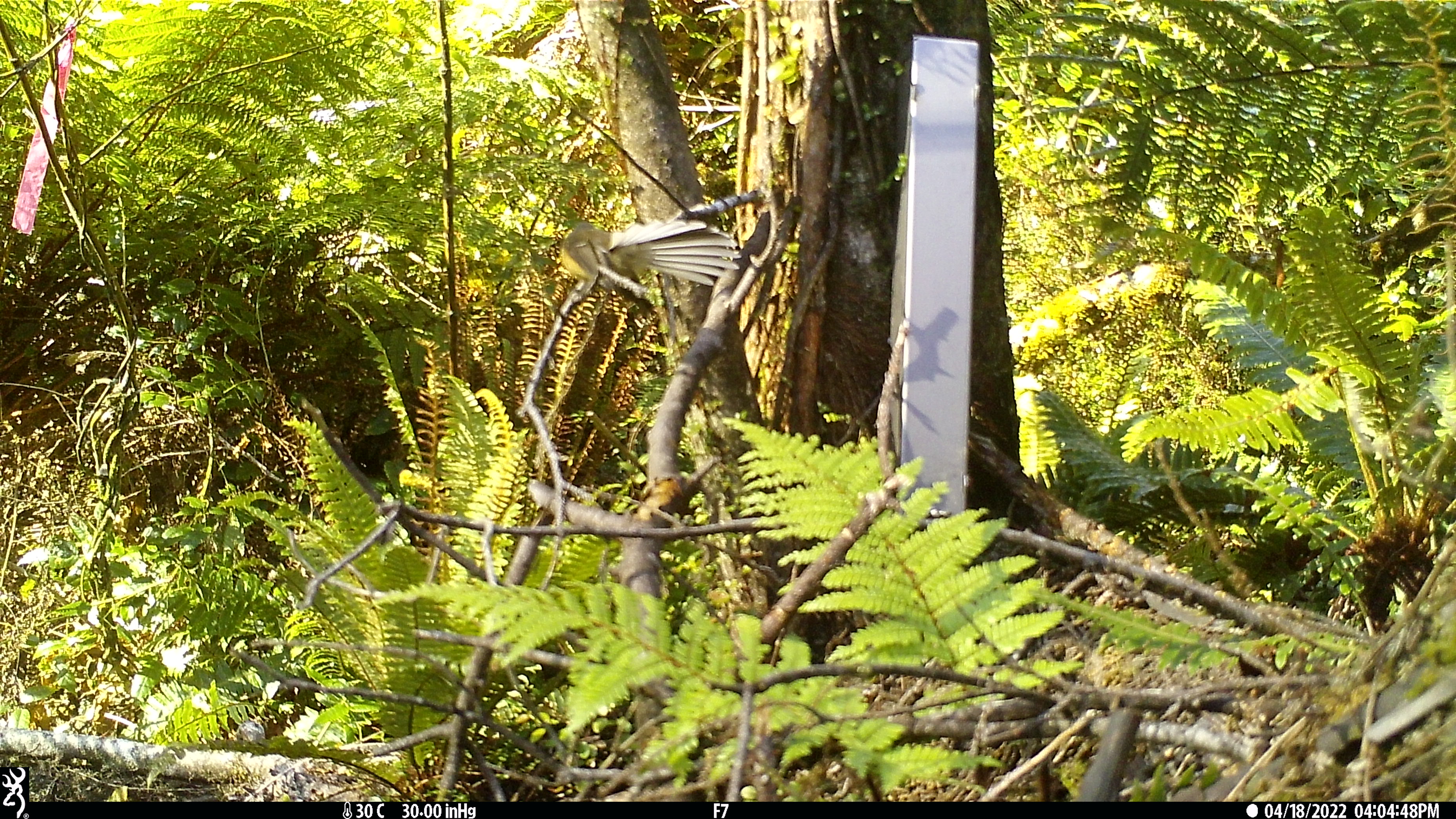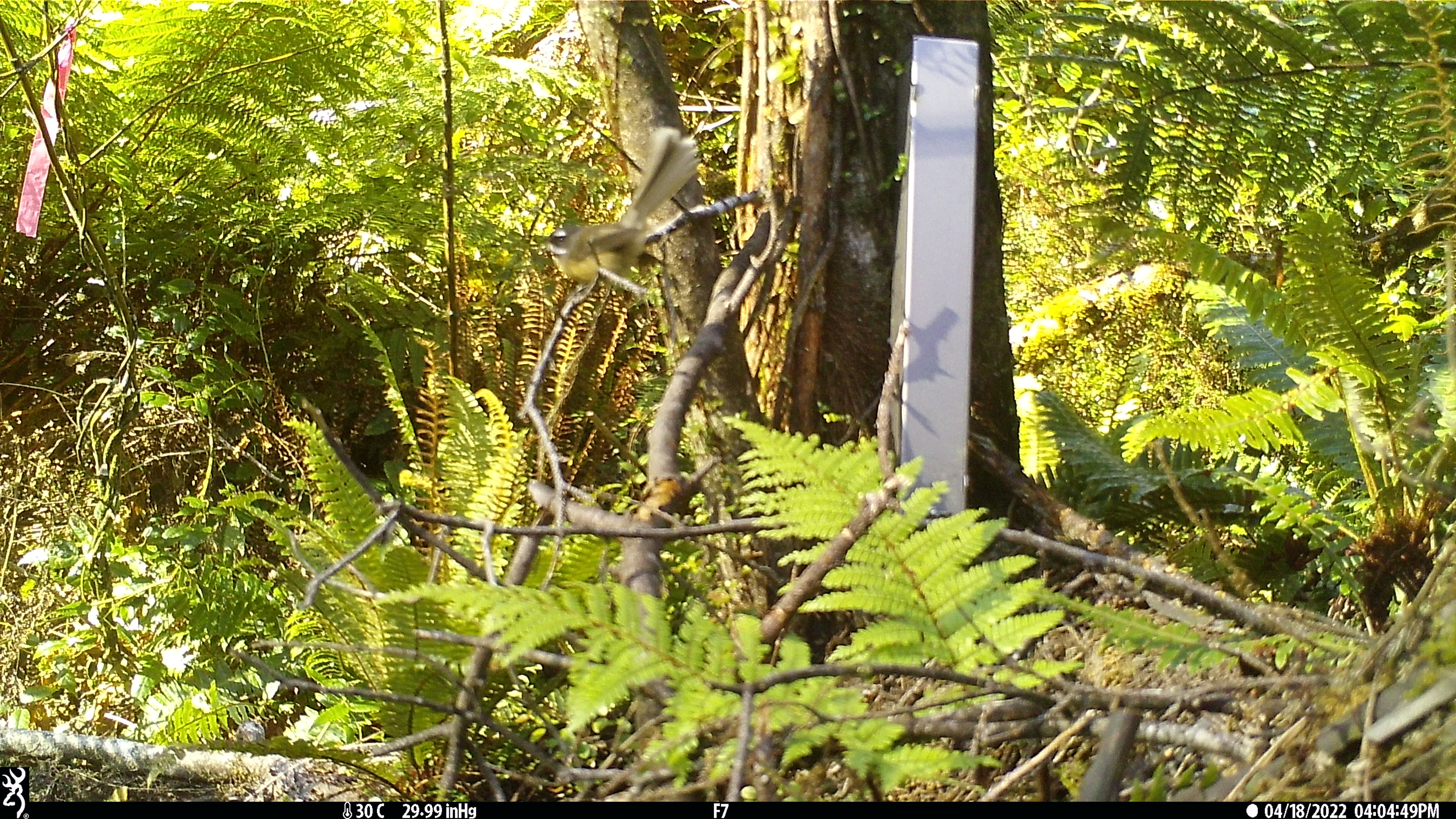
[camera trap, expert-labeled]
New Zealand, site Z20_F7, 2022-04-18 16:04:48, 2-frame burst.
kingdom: Animalia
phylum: Chordata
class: Aves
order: Passeriformes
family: Rhipiduridae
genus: Rhipidura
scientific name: Rhipidura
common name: fantails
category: fantail